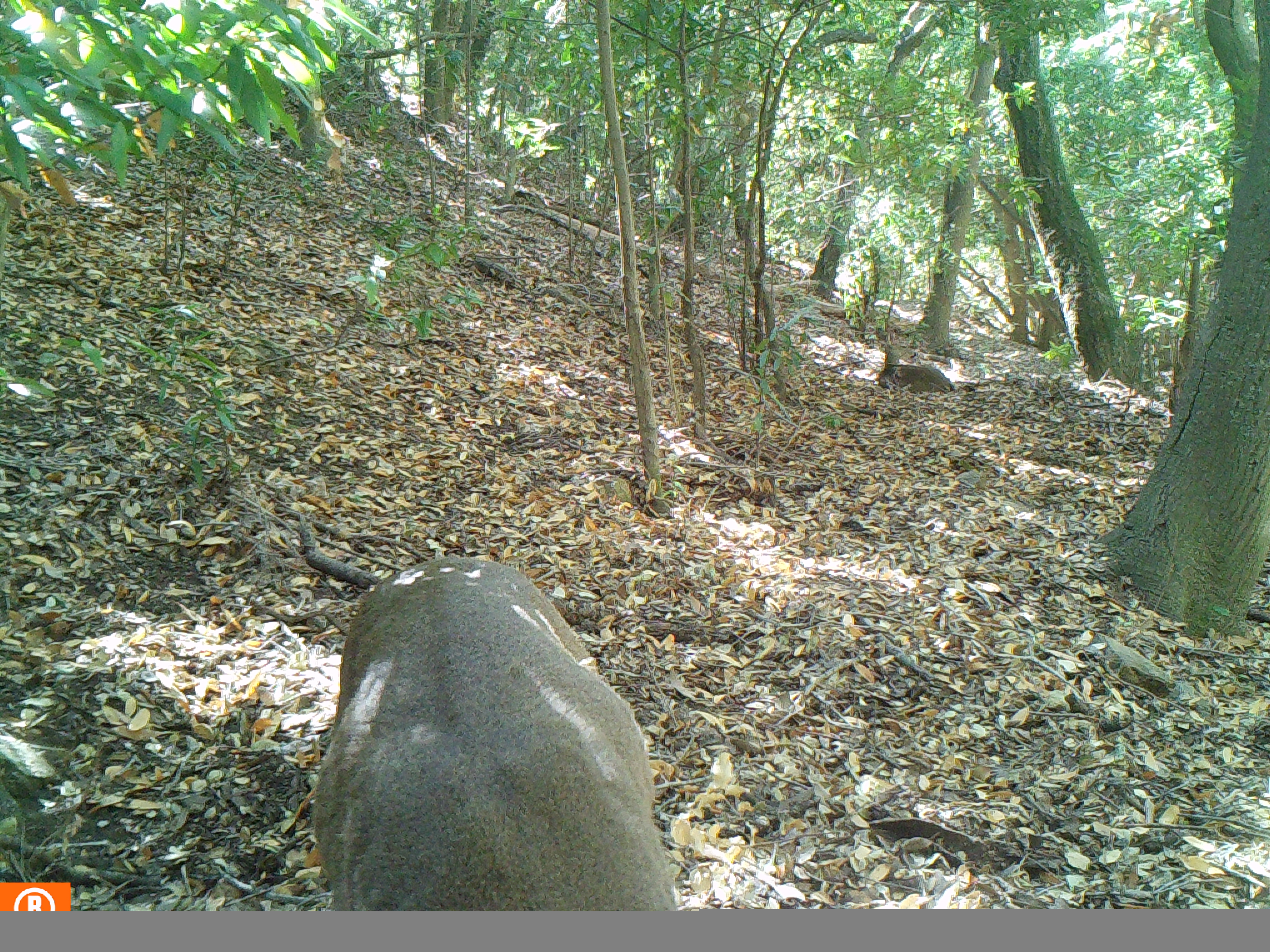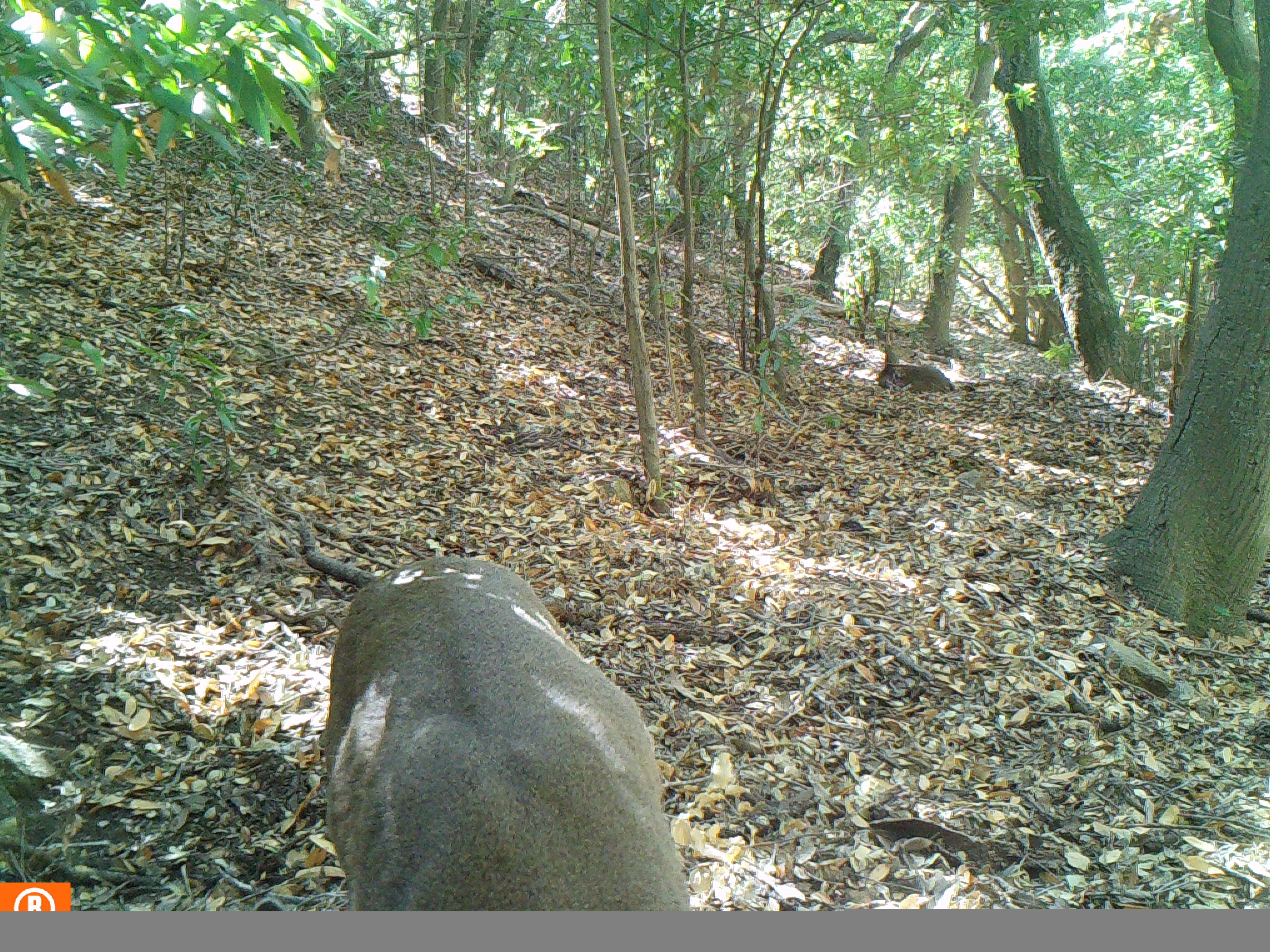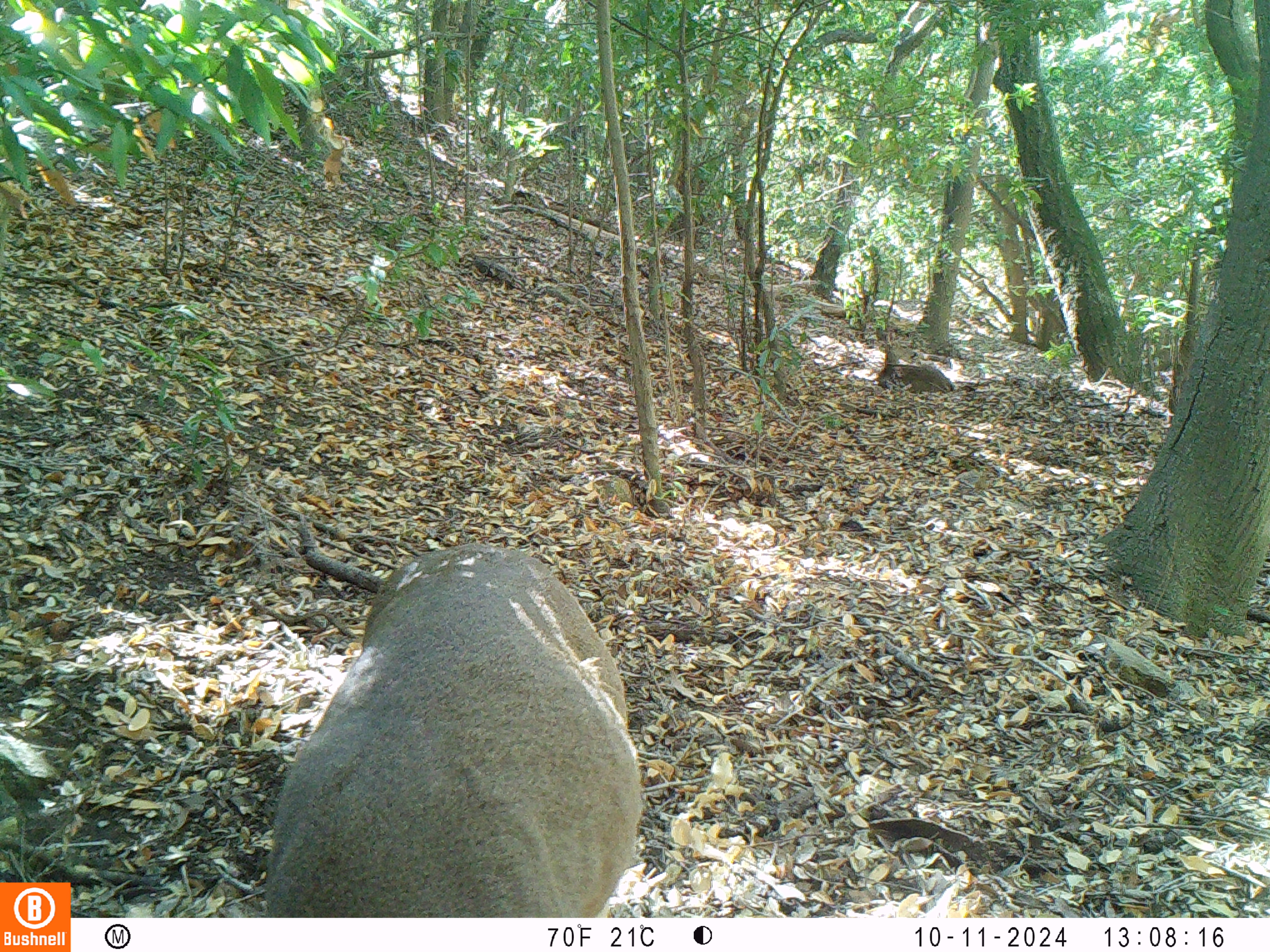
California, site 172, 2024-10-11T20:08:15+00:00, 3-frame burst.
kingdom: Animalia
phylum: Chordata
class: Mammalia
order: Artiodactyla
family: Cervidae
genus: Odocoileus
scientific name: Odocoileus hemionus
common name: mule deer